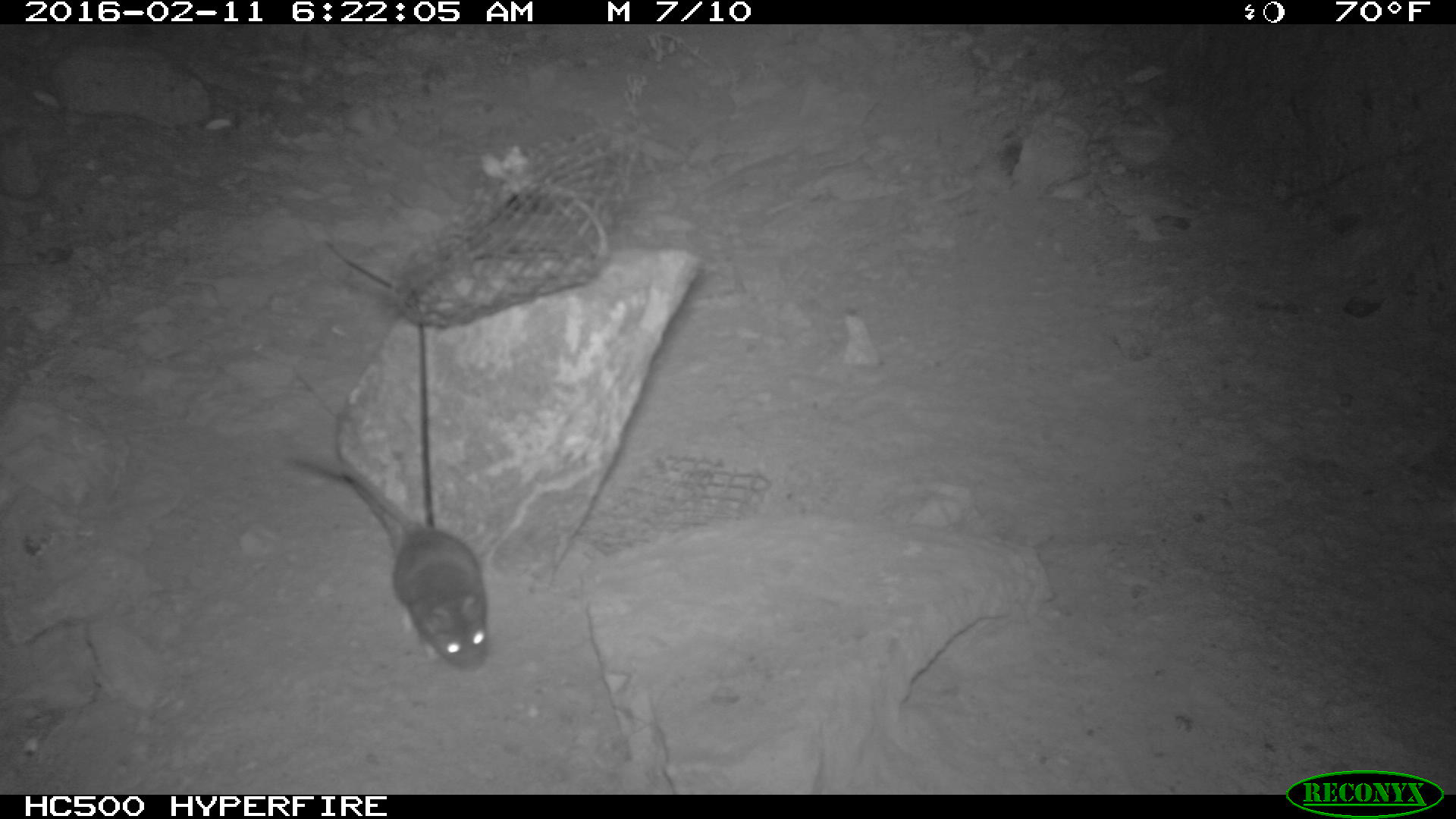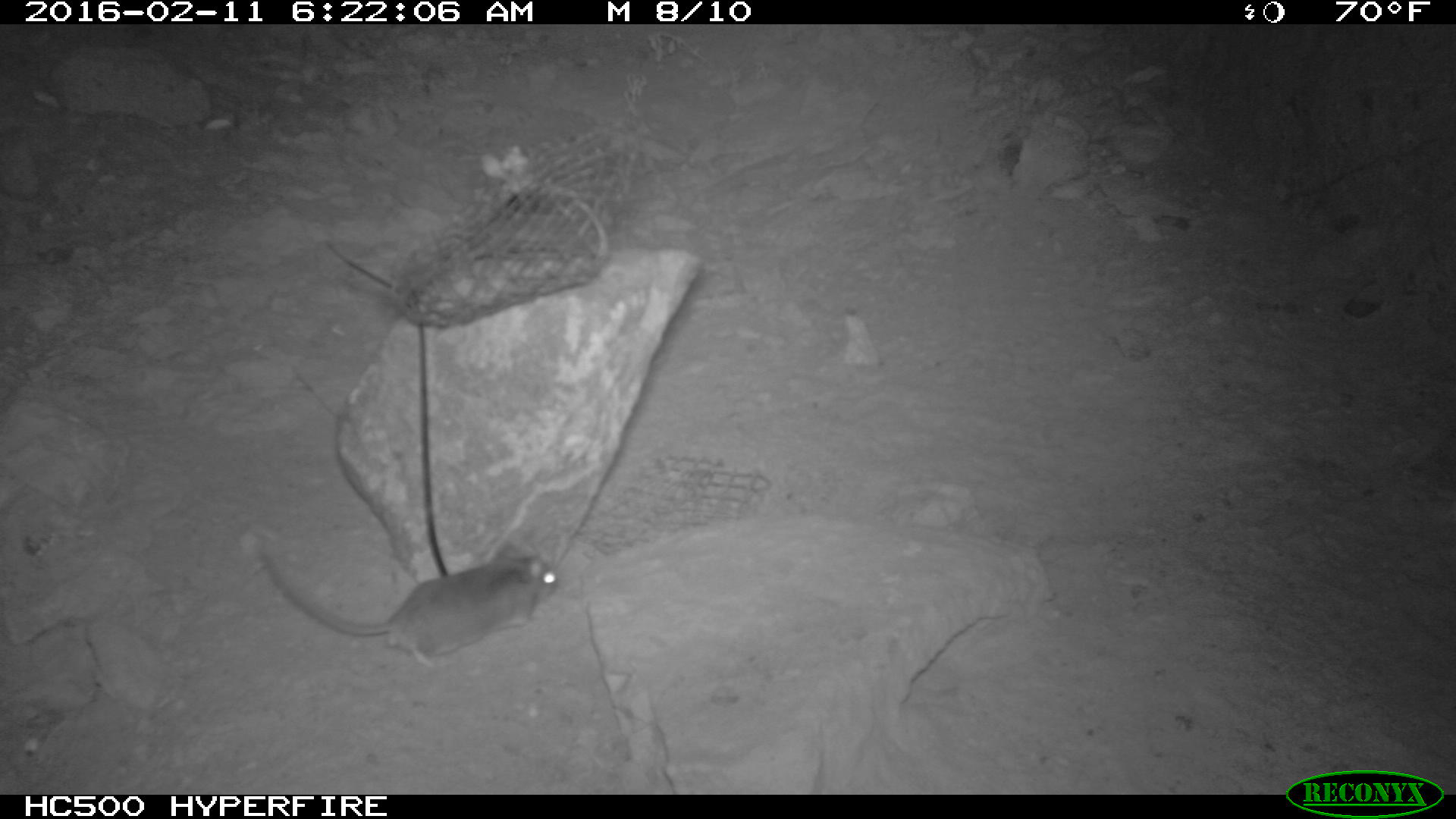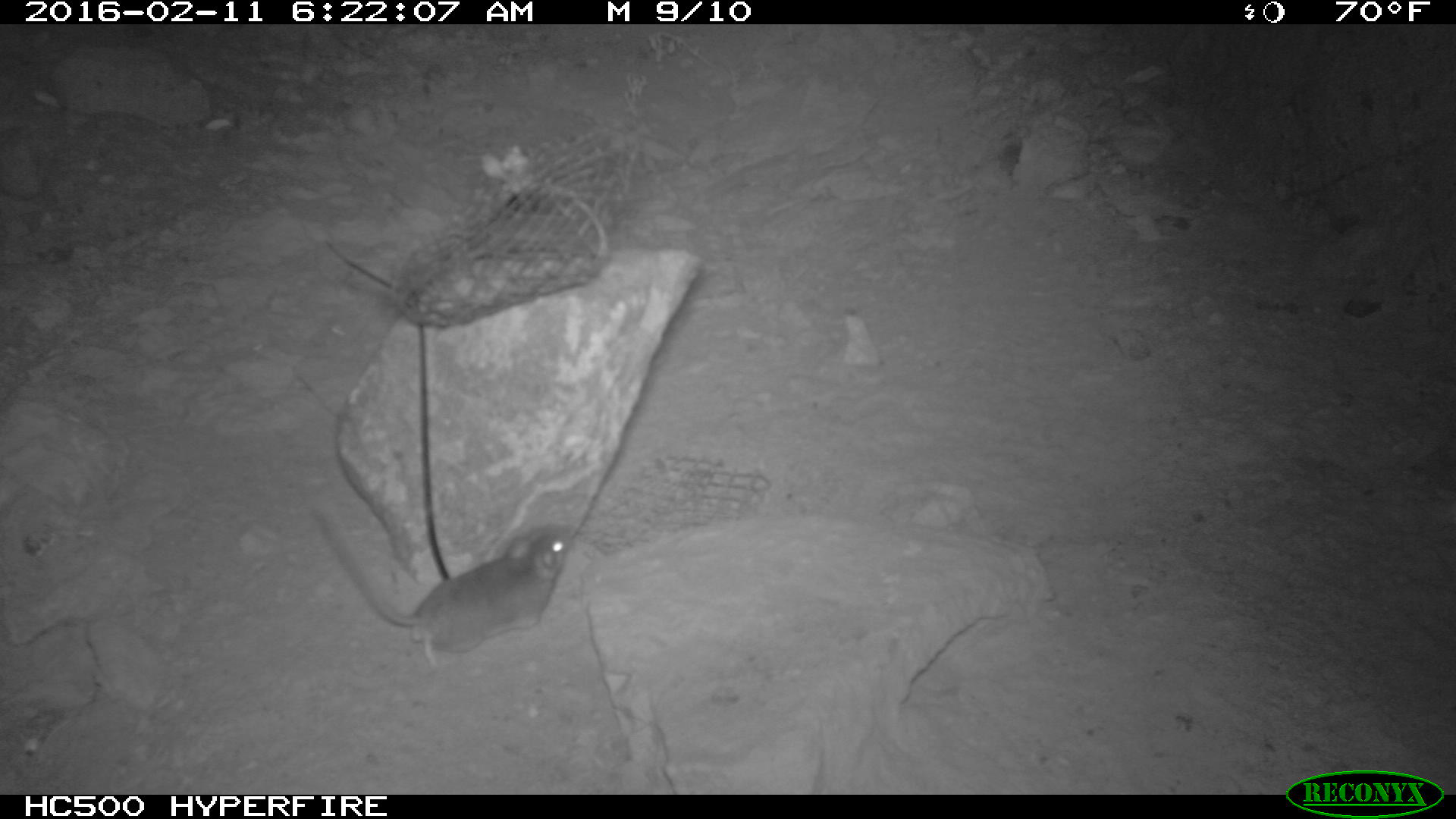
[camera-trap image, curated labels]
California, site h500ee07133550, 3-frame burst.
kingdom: Animalia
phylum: Chordata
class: Mammalia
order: Rodentia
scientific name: Rodentia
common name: rodent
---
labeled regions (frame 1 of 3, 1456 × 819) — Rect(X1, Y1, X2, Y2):
rodent: Rect(298, 453, 488, 671)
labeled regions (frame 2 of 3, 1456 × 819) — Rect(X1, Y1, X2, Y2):
rodent: Rect(259, 542, 557, 667)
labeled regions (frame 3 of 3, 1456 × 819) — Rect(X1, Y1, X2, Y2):
rodent: Rect(308, 510, 568, 673)